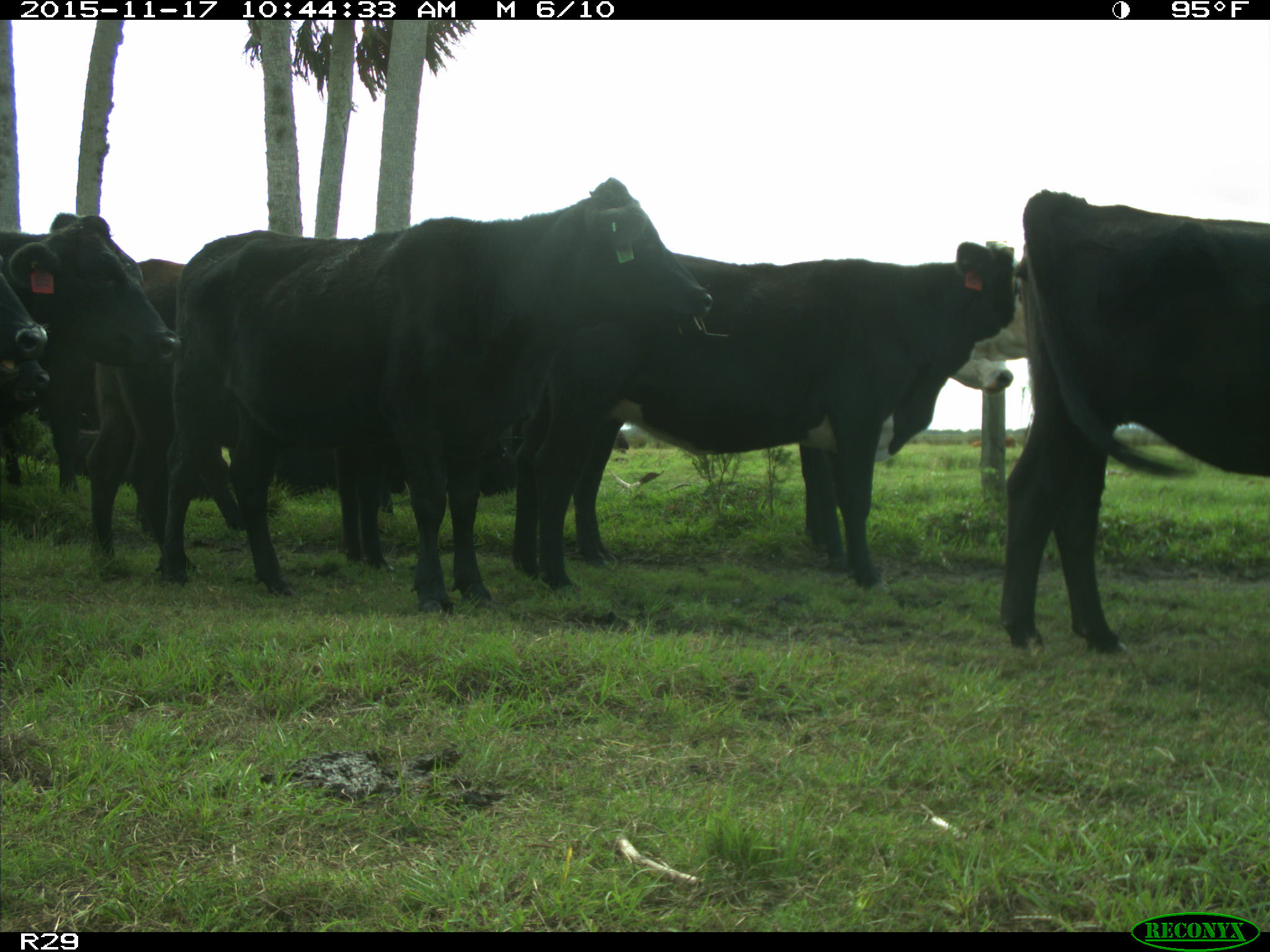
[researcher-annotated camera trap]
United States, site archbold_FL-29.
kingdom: Animalia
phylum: Chordata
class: Mammalia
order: Artiodactyla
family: Bovidae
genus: Bos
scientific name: Bos taurus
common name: domestic cow